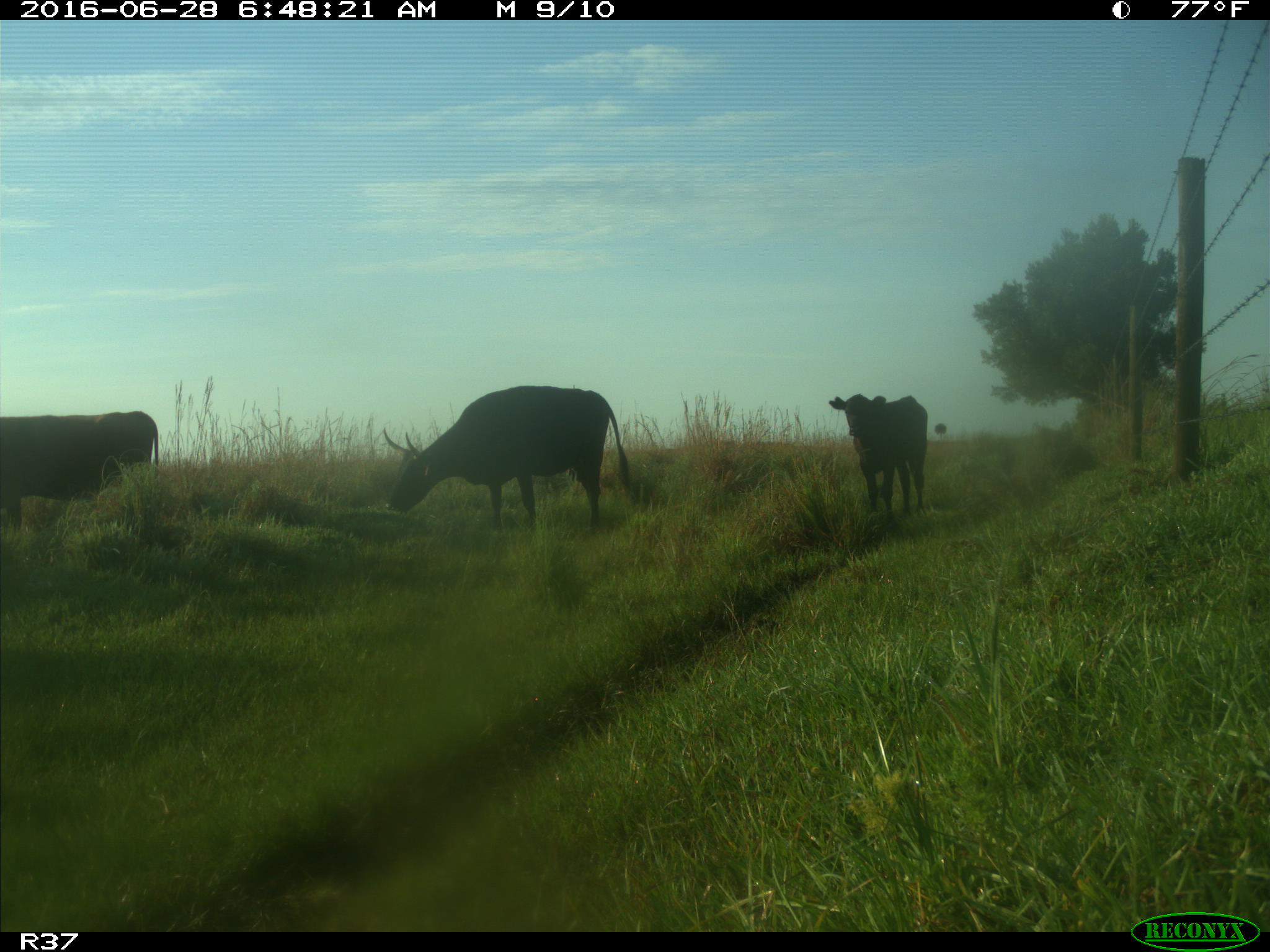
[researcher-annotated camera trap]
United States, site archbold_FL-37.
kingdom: Animalia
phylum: Chordata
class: Mammalia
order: Artiodactyla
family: Bovidae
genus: Bos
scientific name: Bos taurus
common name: domestic cow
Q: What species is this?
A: Bos taurus (domestic cow).